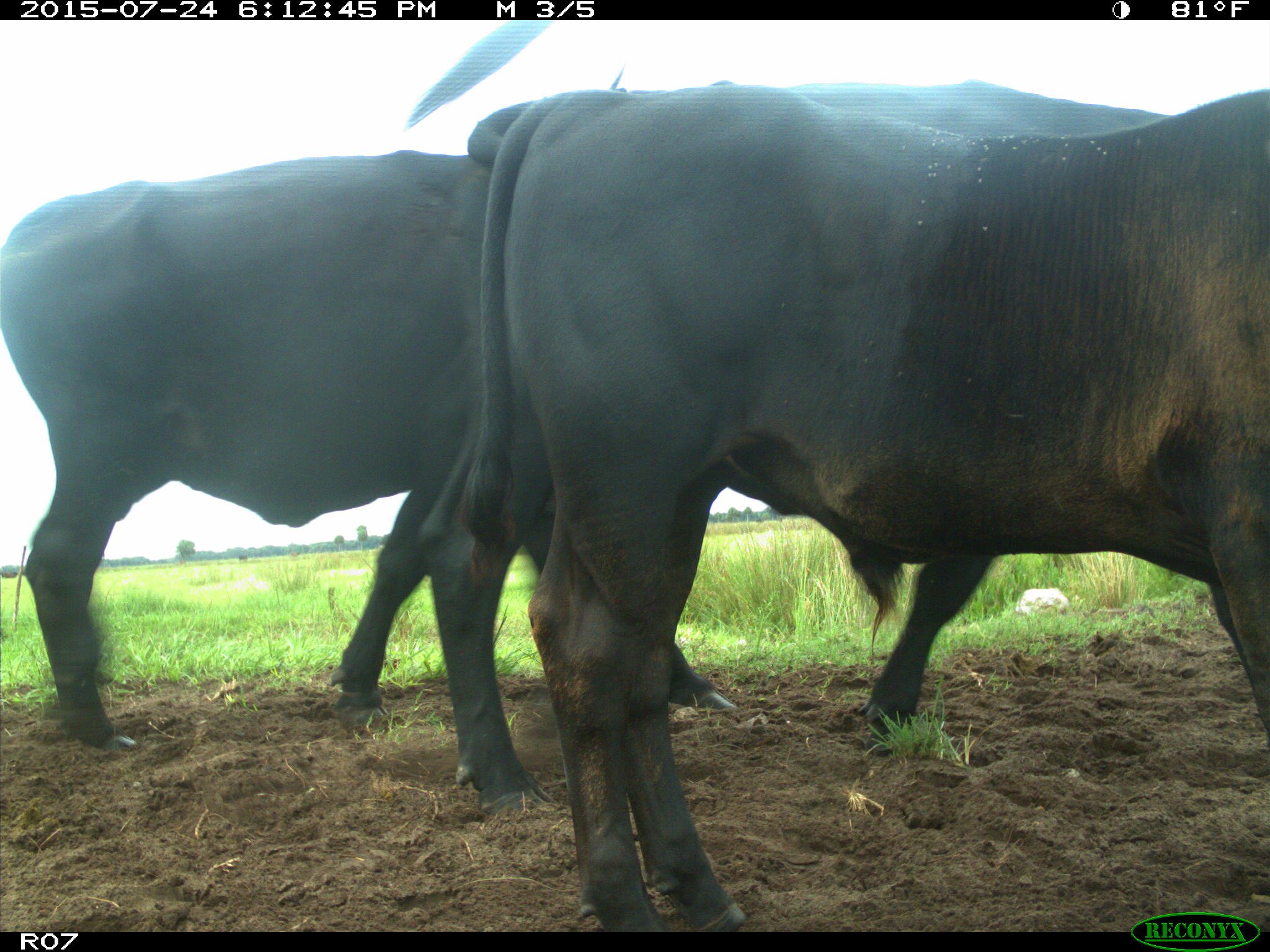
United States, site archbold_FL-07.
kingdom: Animalia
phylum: Chordata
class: Mammalia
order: Artiodactyla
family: Bovidae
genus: Bos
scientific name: Bos taurus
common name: domestic cow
Bos taurus (domestic cow).